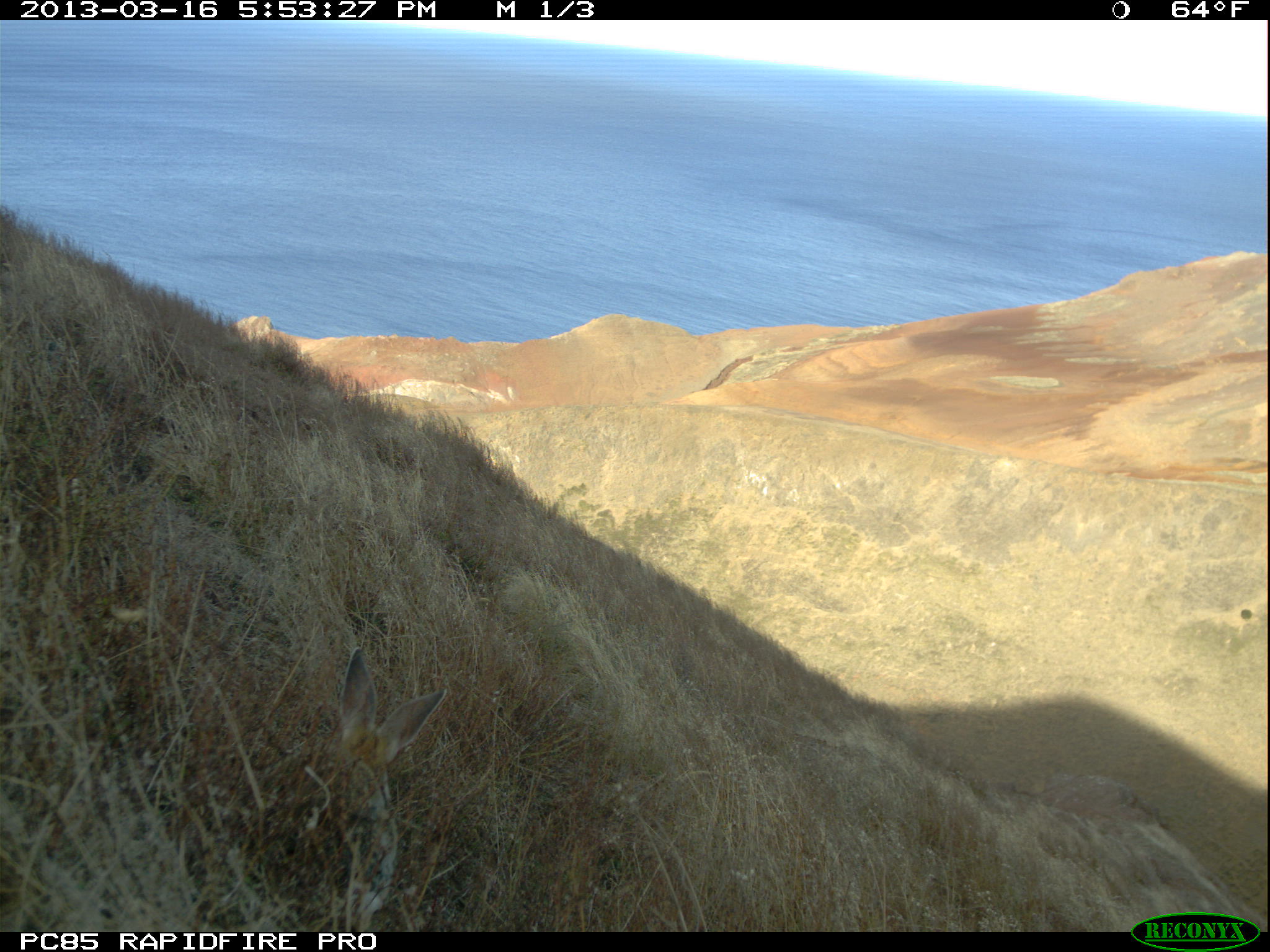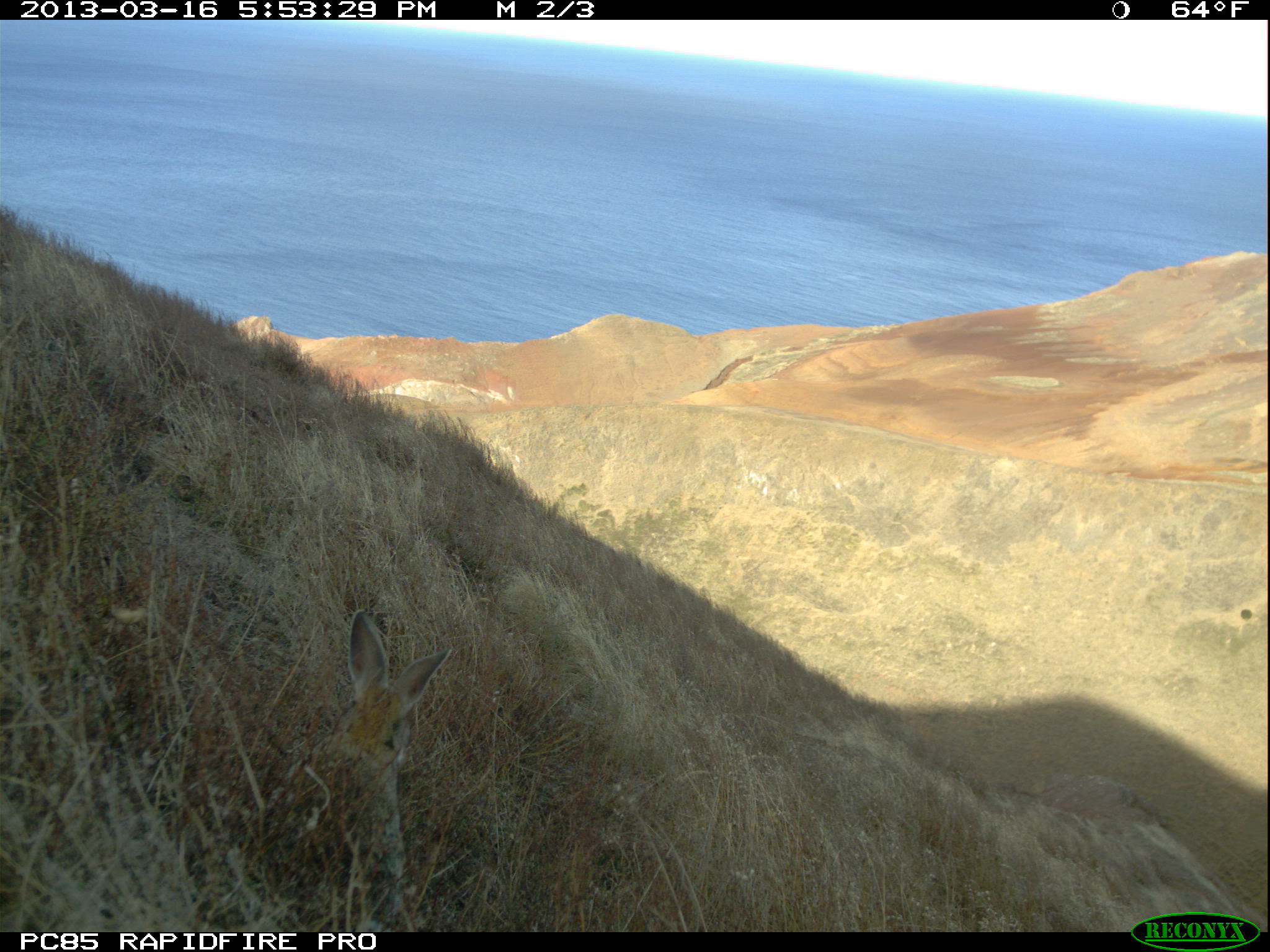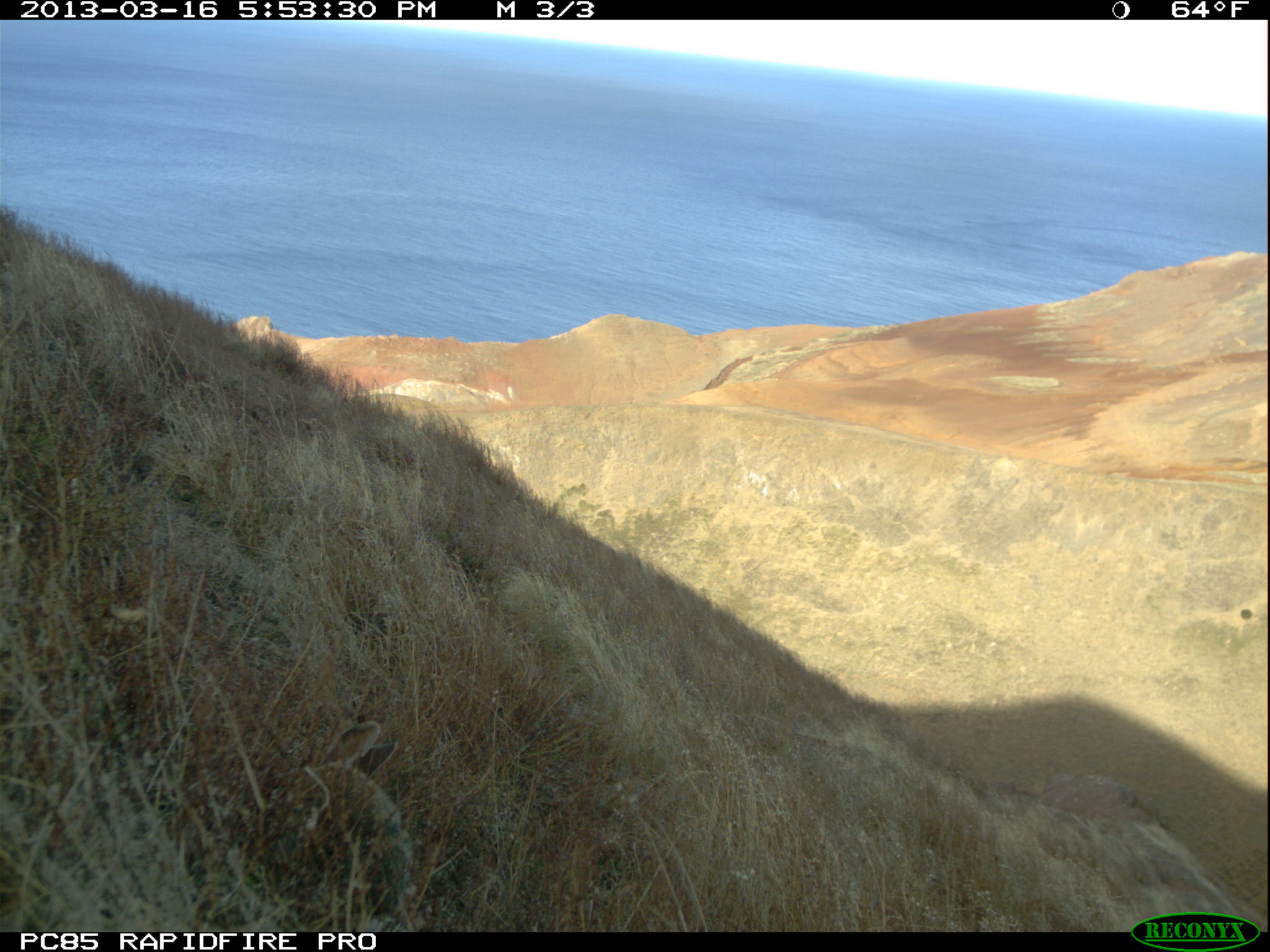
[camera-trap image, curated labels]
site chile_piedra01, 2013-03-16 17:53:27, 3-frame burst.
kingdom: Animalia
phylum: Chordata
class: Mammalia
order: Lagomorpha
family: Leporidae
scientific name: Leporidae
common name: rabbits and hares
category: rabbit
Rabbit (rabbits and hares) (Leporidae).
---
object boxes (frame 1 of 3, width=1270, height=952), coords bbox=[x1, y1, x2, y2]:
rabbit: bbox=[224, 645, 451, 895]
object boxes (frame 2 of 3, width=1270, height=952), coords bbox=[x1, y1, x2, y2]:
rabbit: bbox=[155, 607, 456, 907]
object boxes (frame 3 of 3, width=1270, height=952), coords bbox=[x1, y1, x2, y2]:
rabbit: bbox=[278, 717, 415, 917]